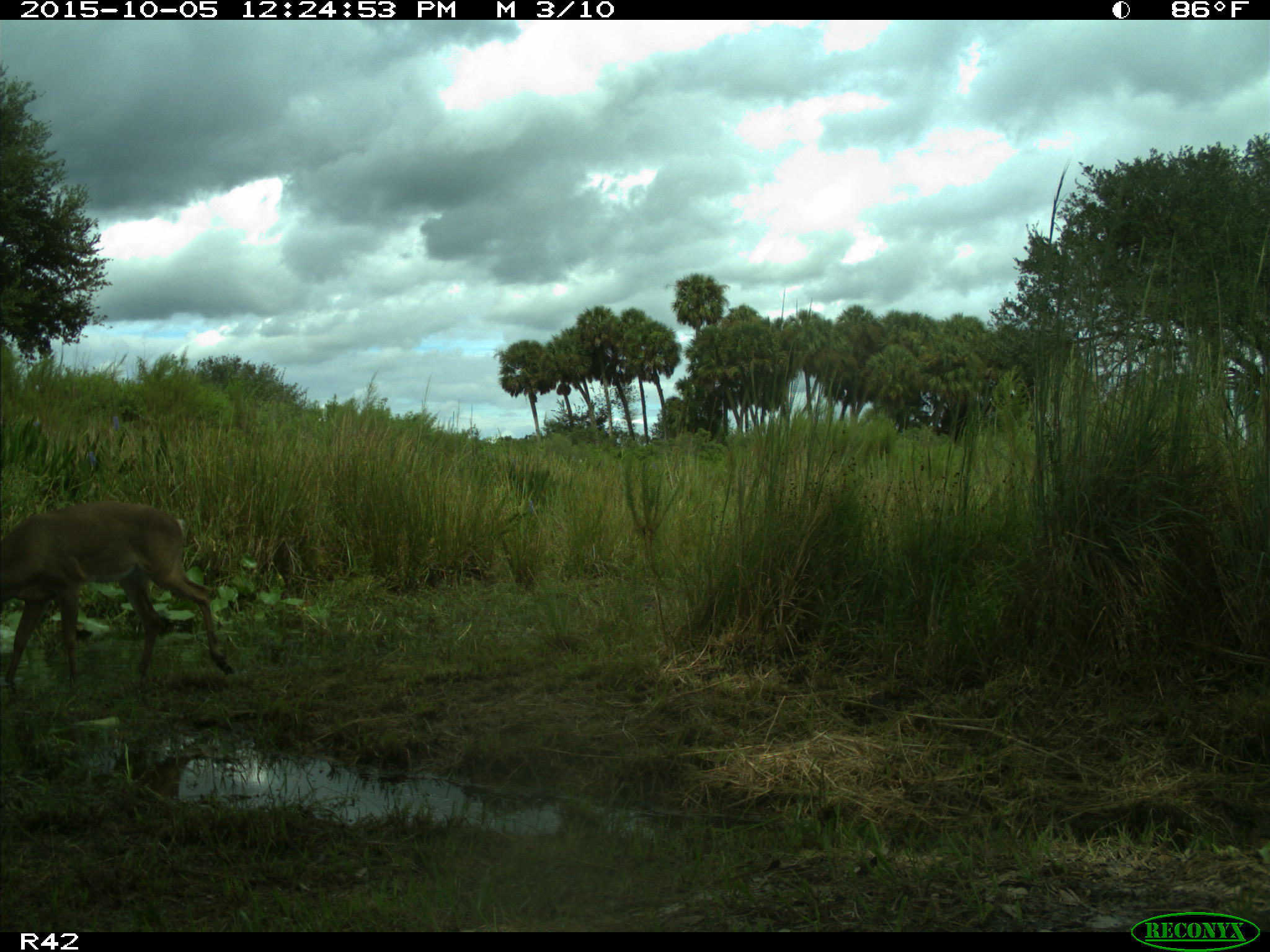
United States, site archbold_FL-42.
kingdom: Animalia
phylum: Chordata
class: Mammalia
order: Artiodactyla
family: Cervidae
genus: Odocoileus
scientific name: Odocoileus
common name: deer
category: unidentified deer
Unidentified deer (deer) (Odocoileus).